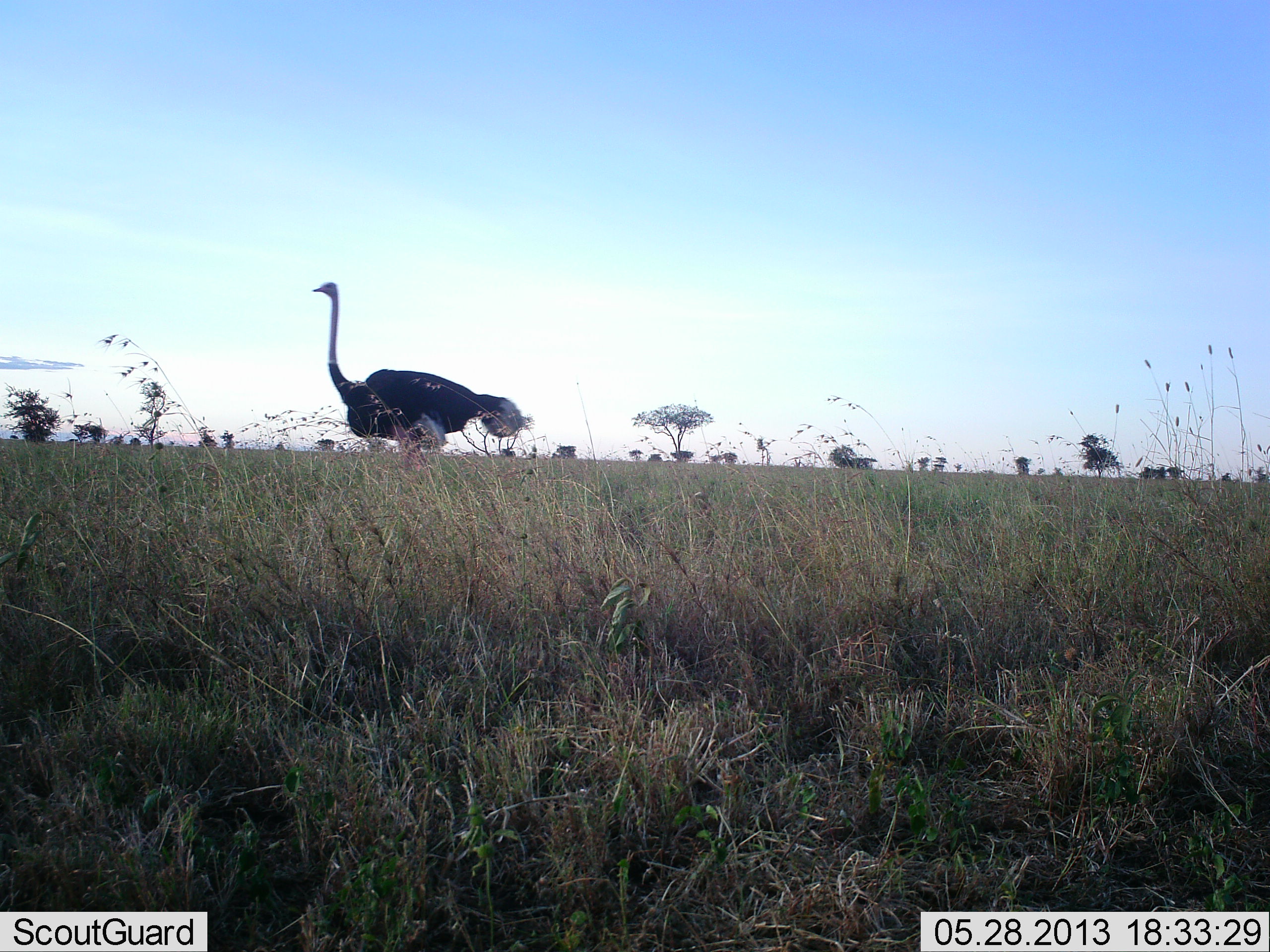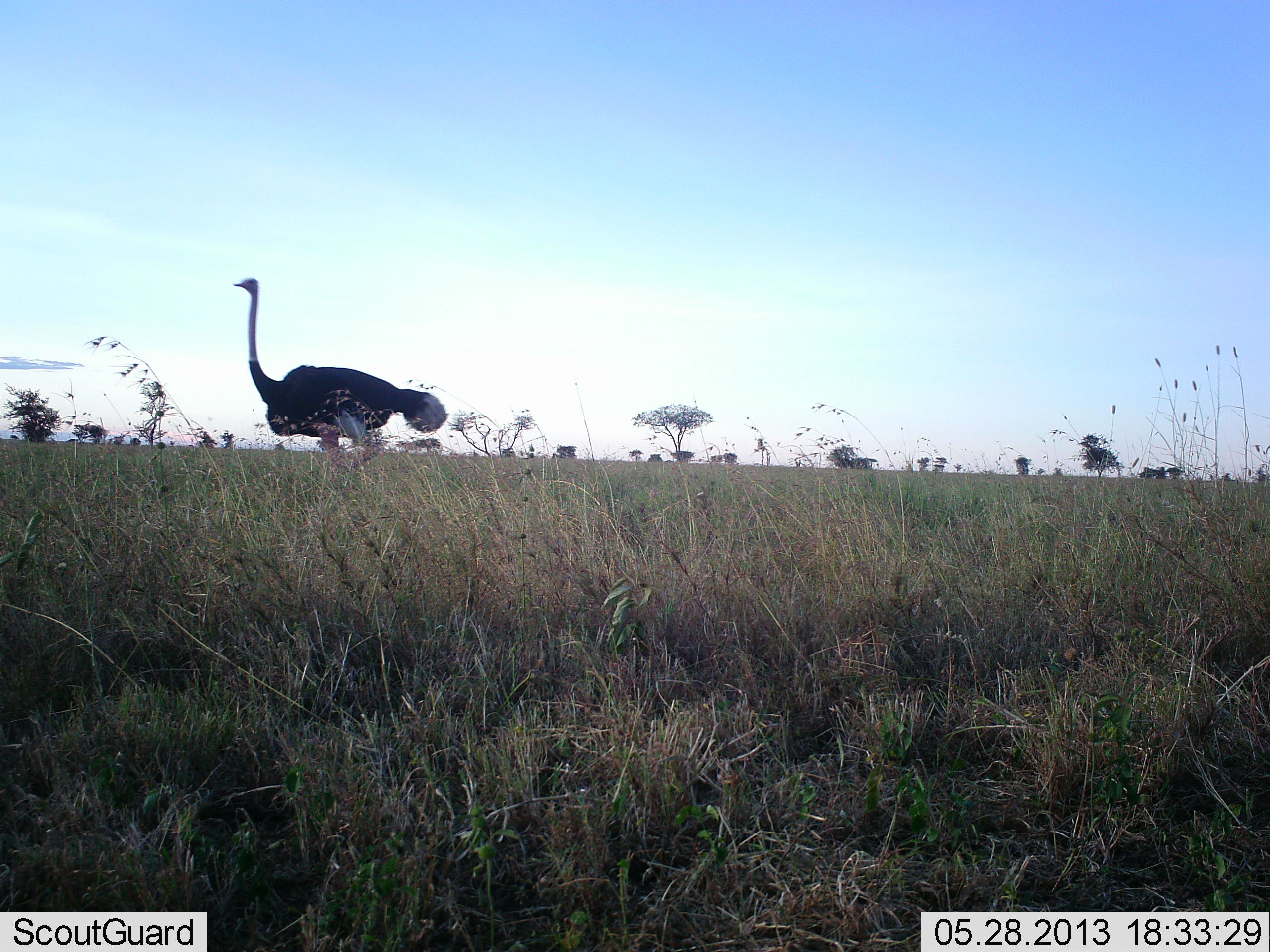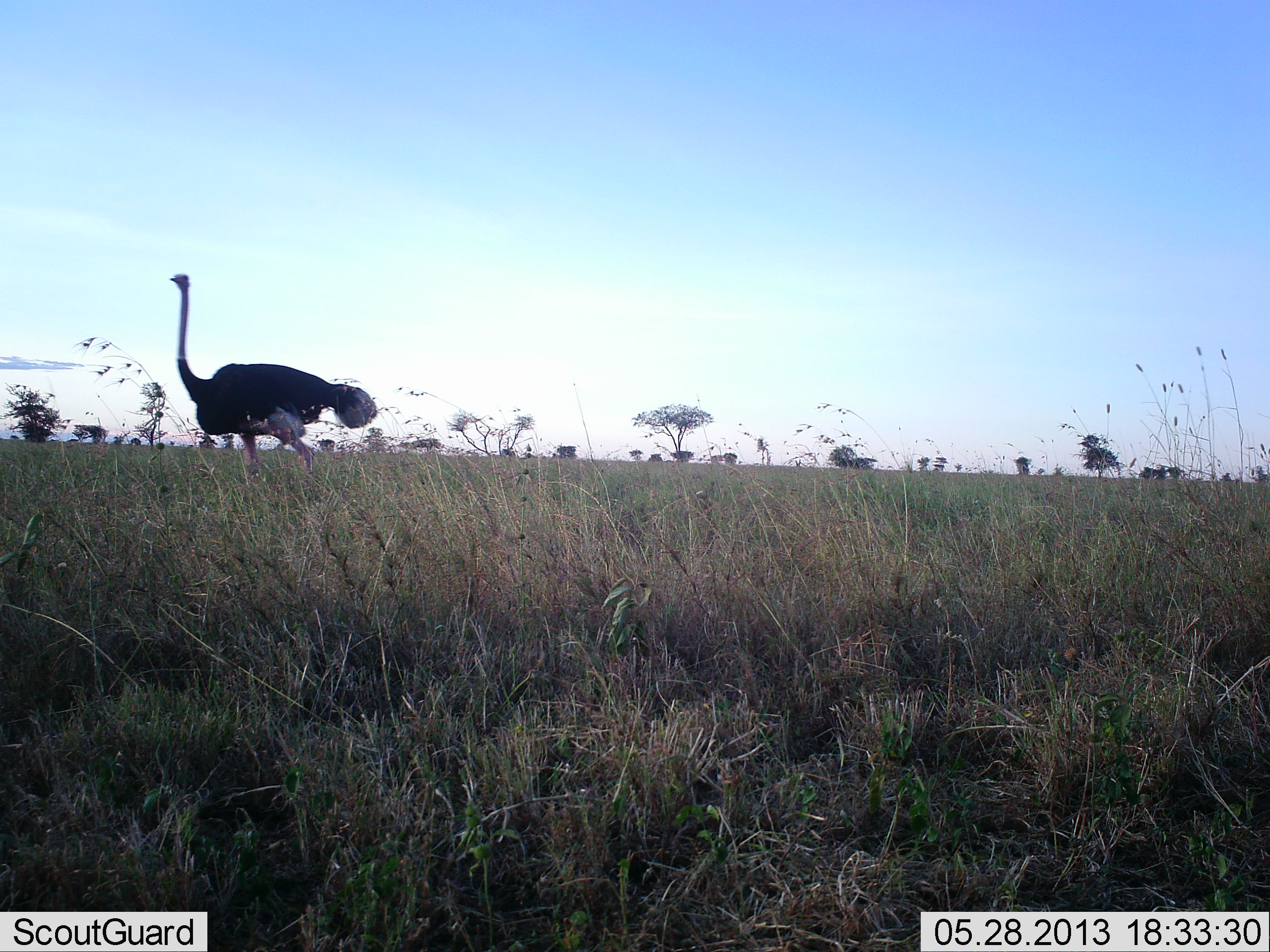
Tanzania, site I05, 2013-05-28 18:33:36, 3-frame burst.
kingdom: Animalia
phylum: Chordata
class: Aves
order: Struthioniformes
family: Struthionidae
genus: Struthio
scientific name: Struthio camelus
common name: ostrich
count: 1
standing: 16%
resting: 3%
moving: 81%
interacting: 0%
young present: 0%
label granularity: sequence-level